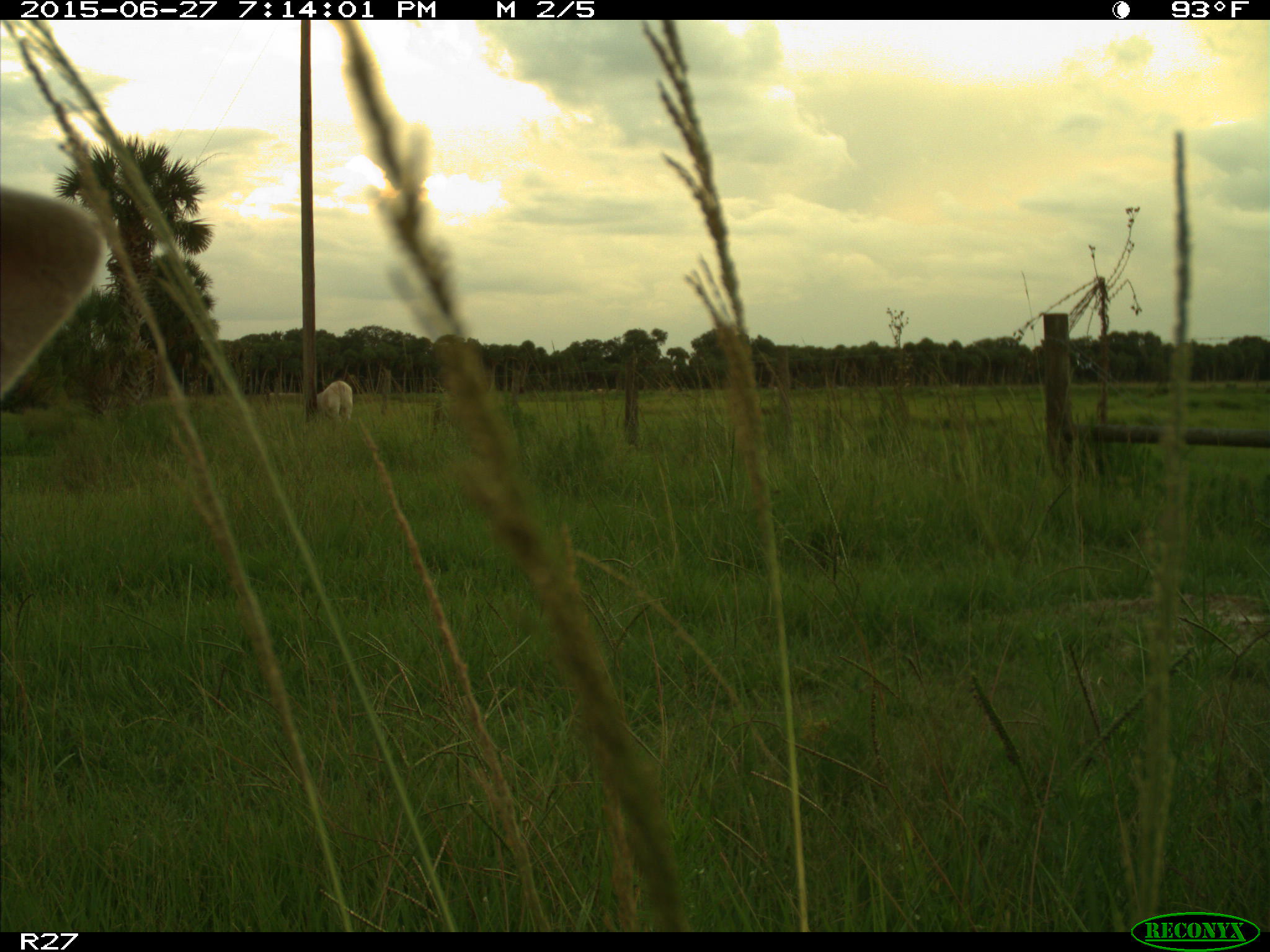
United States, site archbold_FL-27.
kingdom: Animalia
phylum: Chordata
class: Mammalia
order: Artiodactyla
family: Bovidae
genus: Bos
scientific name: Bos taurus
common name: domestic cow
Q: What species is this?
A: Bos taurus (domestic cow).